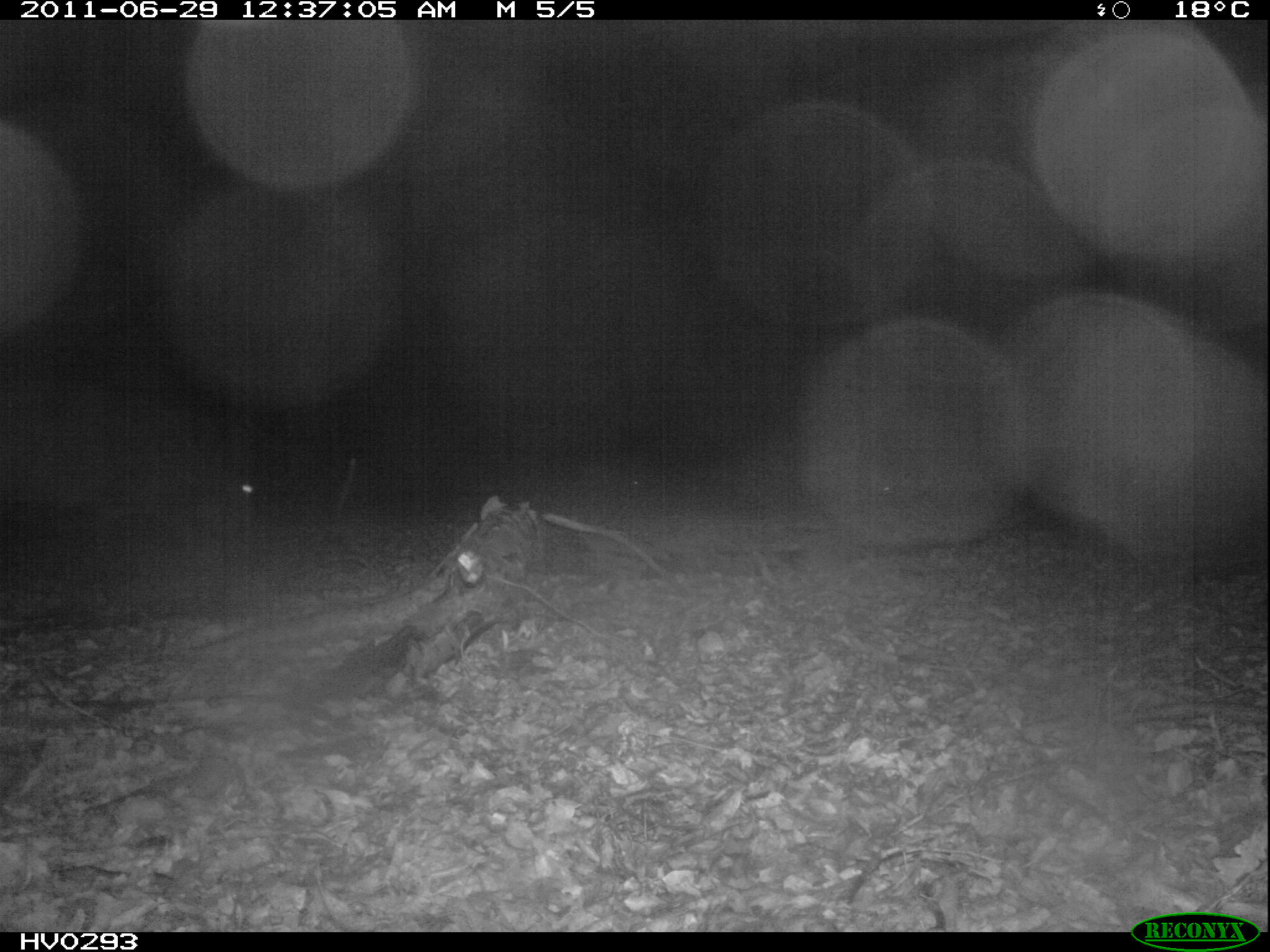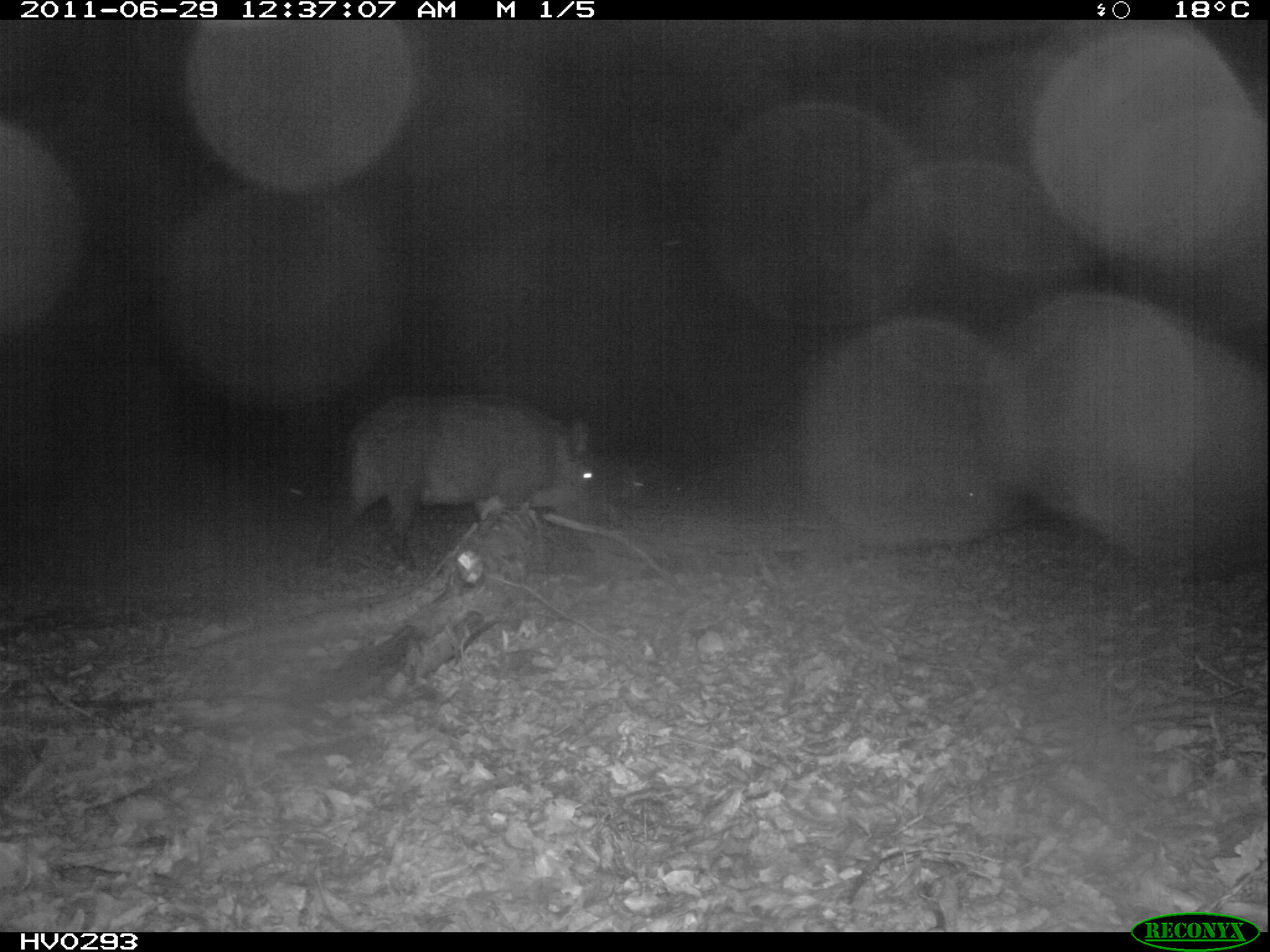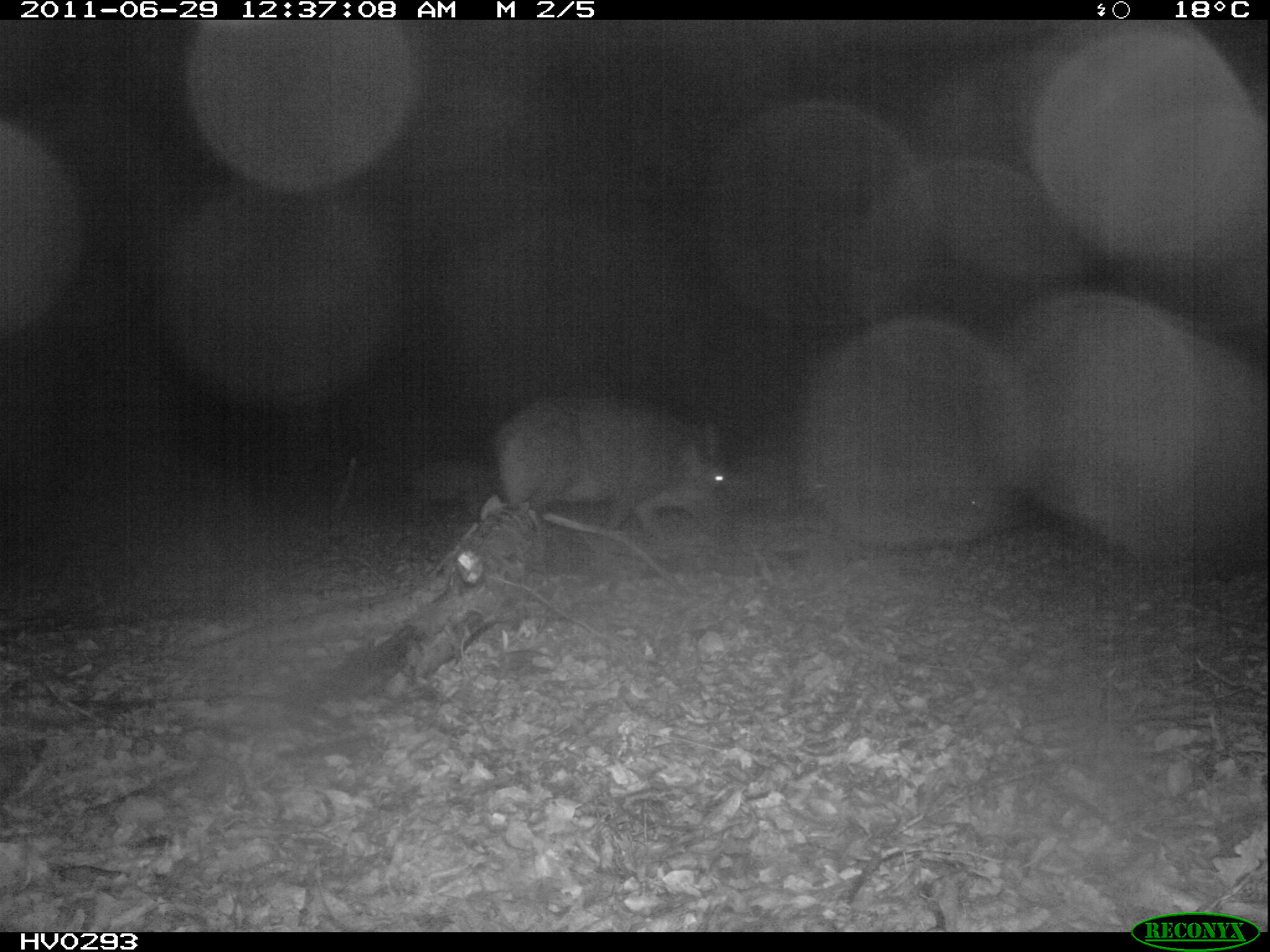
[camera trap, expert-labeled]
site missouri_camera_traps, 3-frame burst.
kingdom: Animalia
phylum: Chordata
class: Mammalia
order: Artiodactyla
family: Suidae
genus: Sus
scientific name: Sus scrofa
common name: wild boar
Wild boar (Sus scrofa). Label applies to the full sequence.